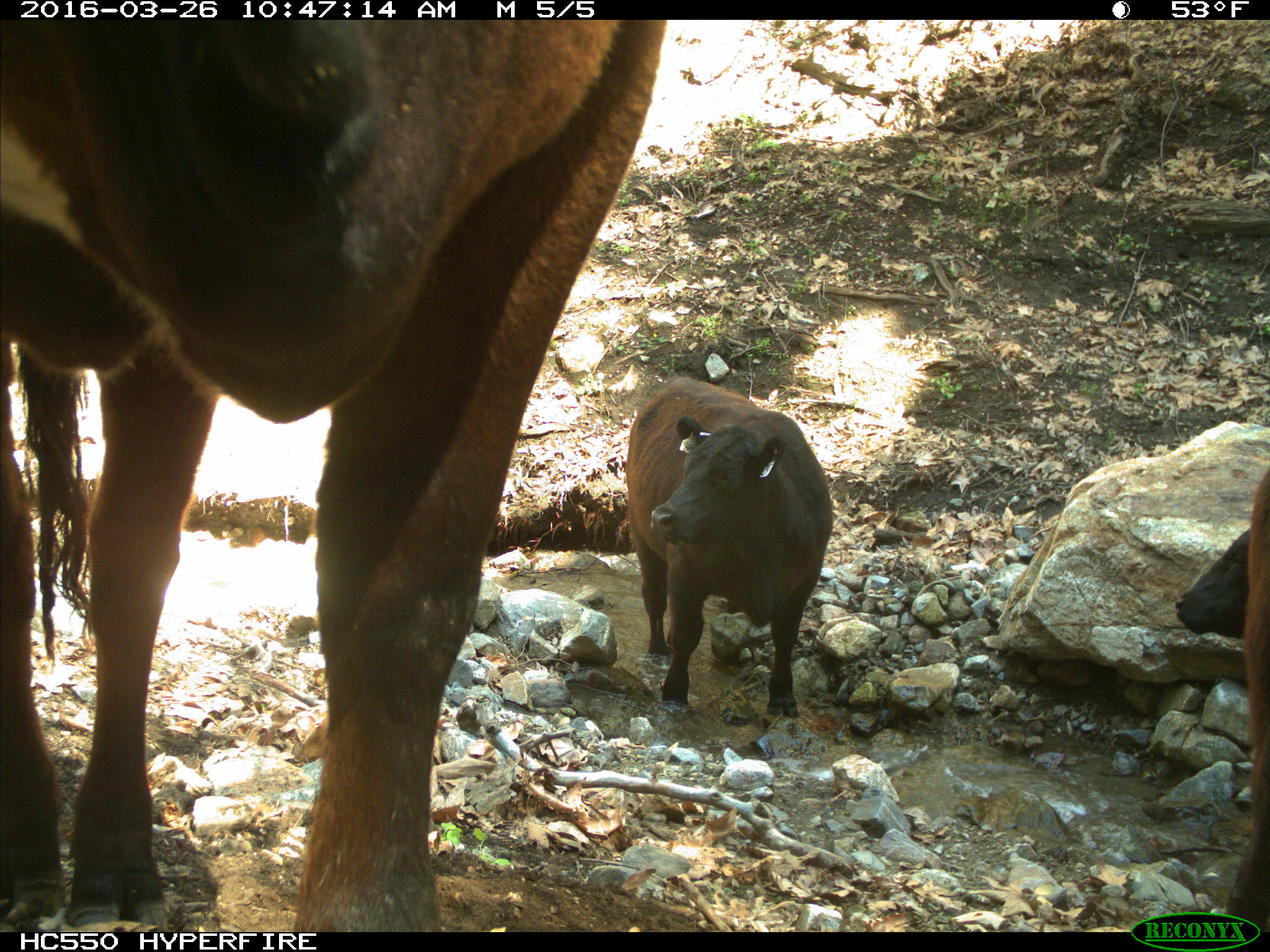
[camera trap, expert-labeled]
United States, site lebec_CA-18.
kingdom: Animalia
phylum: Chordata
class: Mammalia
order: Artiodactyla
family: Bovidae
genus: Bos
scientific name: Bos taurus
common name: domestic cow